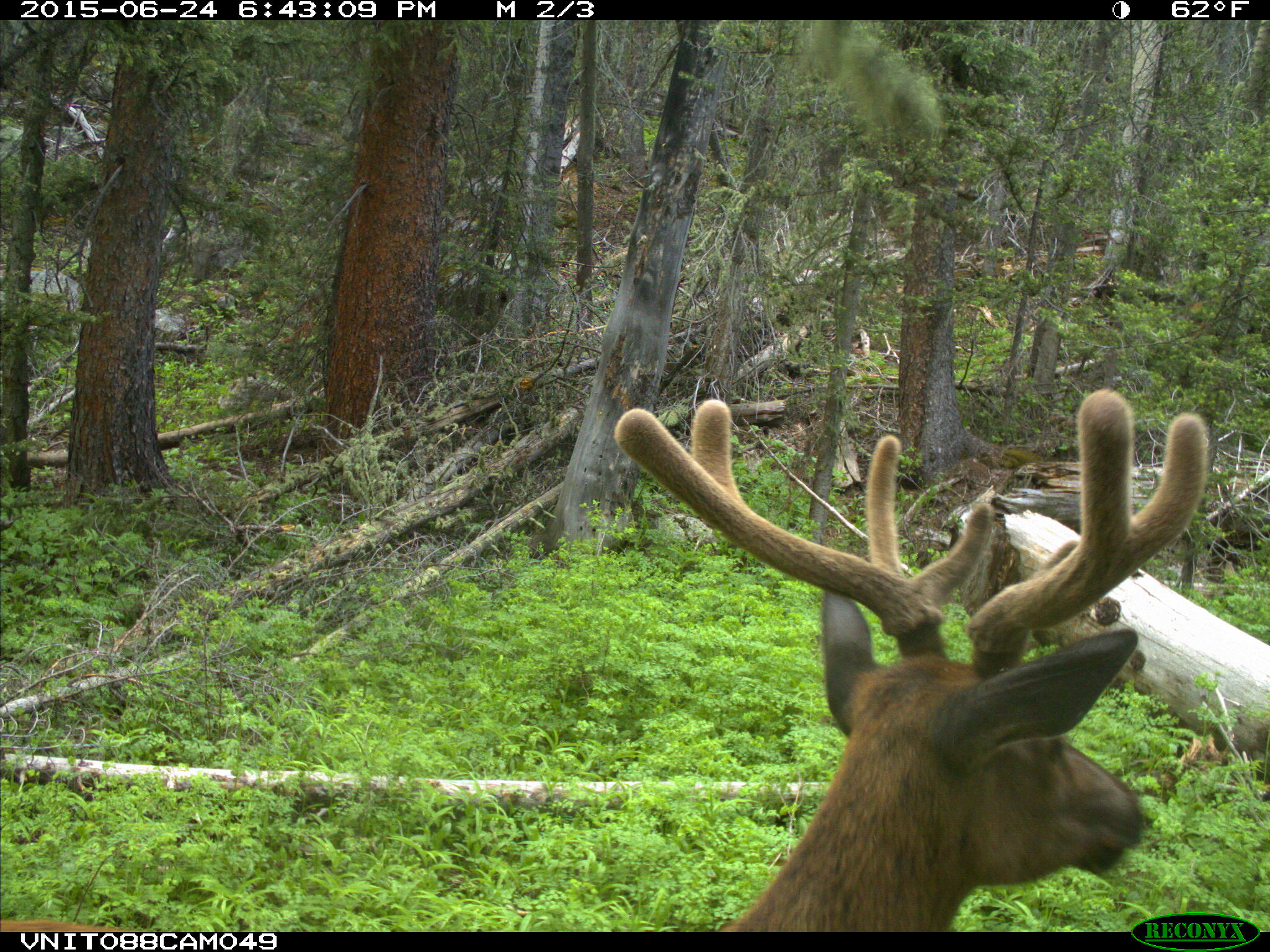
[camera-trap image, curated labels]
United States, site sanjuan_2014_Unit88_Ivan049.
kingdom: Animalia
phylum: Chordata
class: Mammalia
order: Artiodactyla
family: Cervidae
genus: Cervus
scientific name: Cervus elaphus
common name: red deer